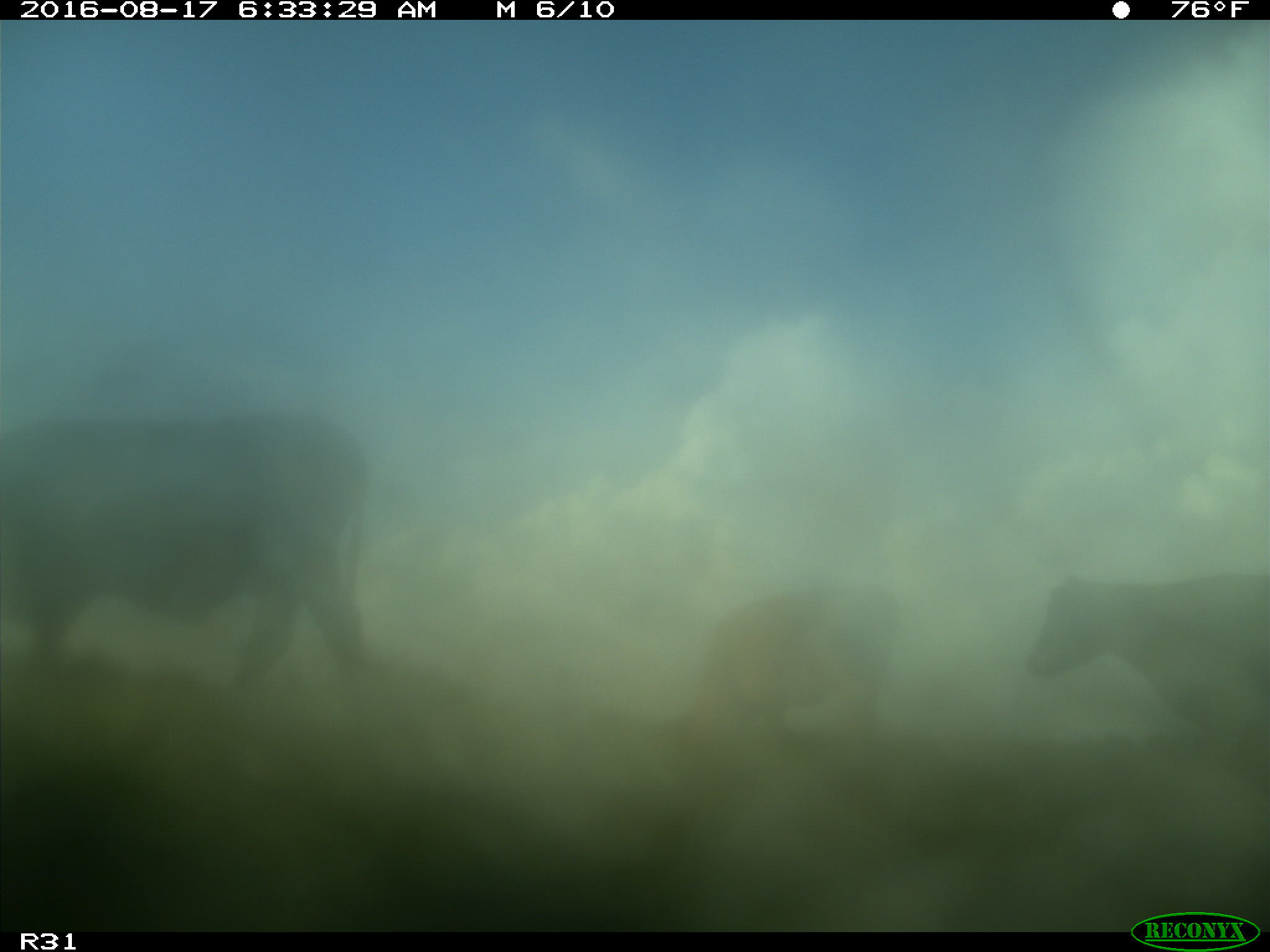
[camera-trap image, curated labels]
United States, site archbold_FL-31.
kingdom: Animalia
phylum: Chordata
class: Mammalia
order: Artiodactyla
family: Bovidae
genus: Bos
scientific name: Bos taurus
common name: domestic cow